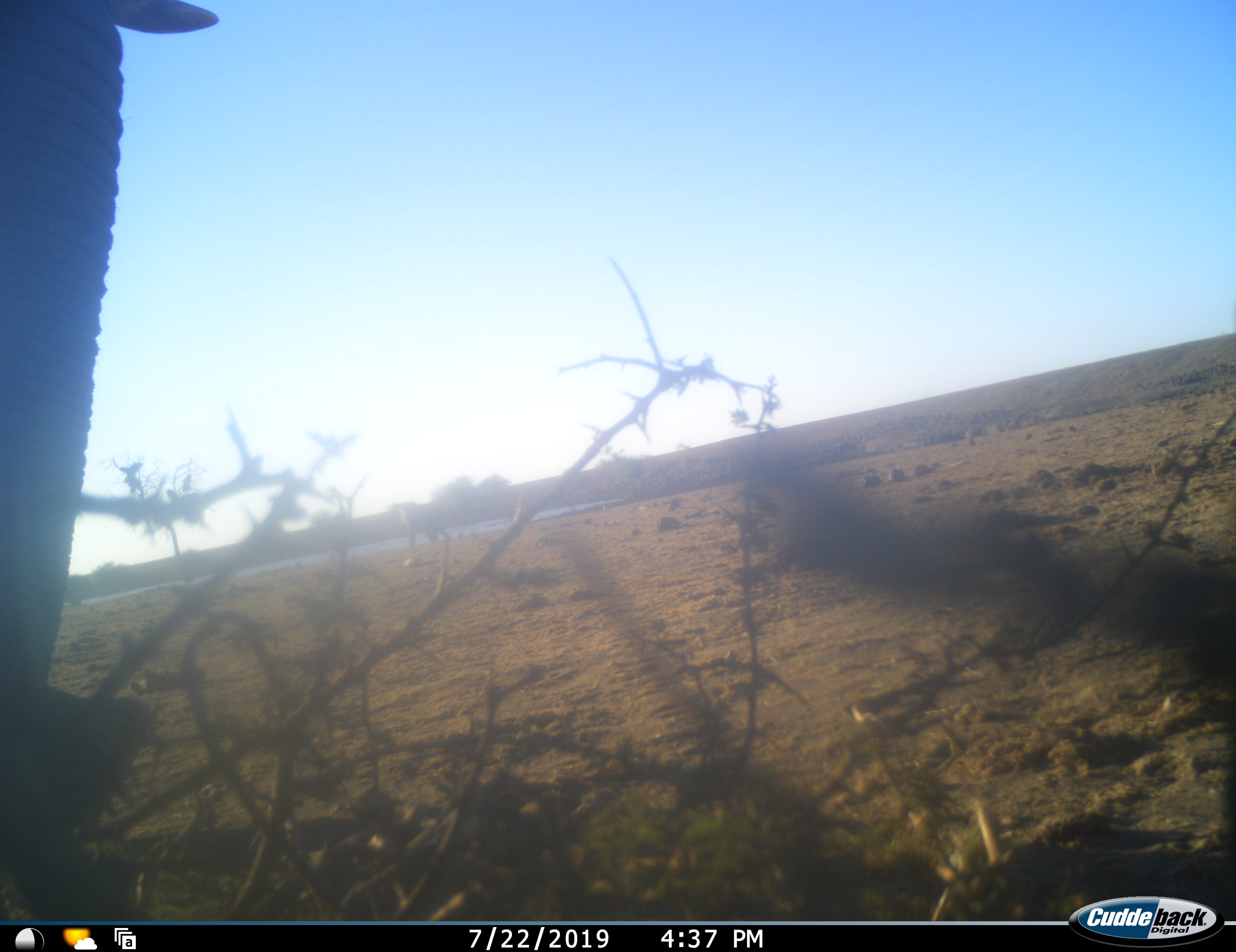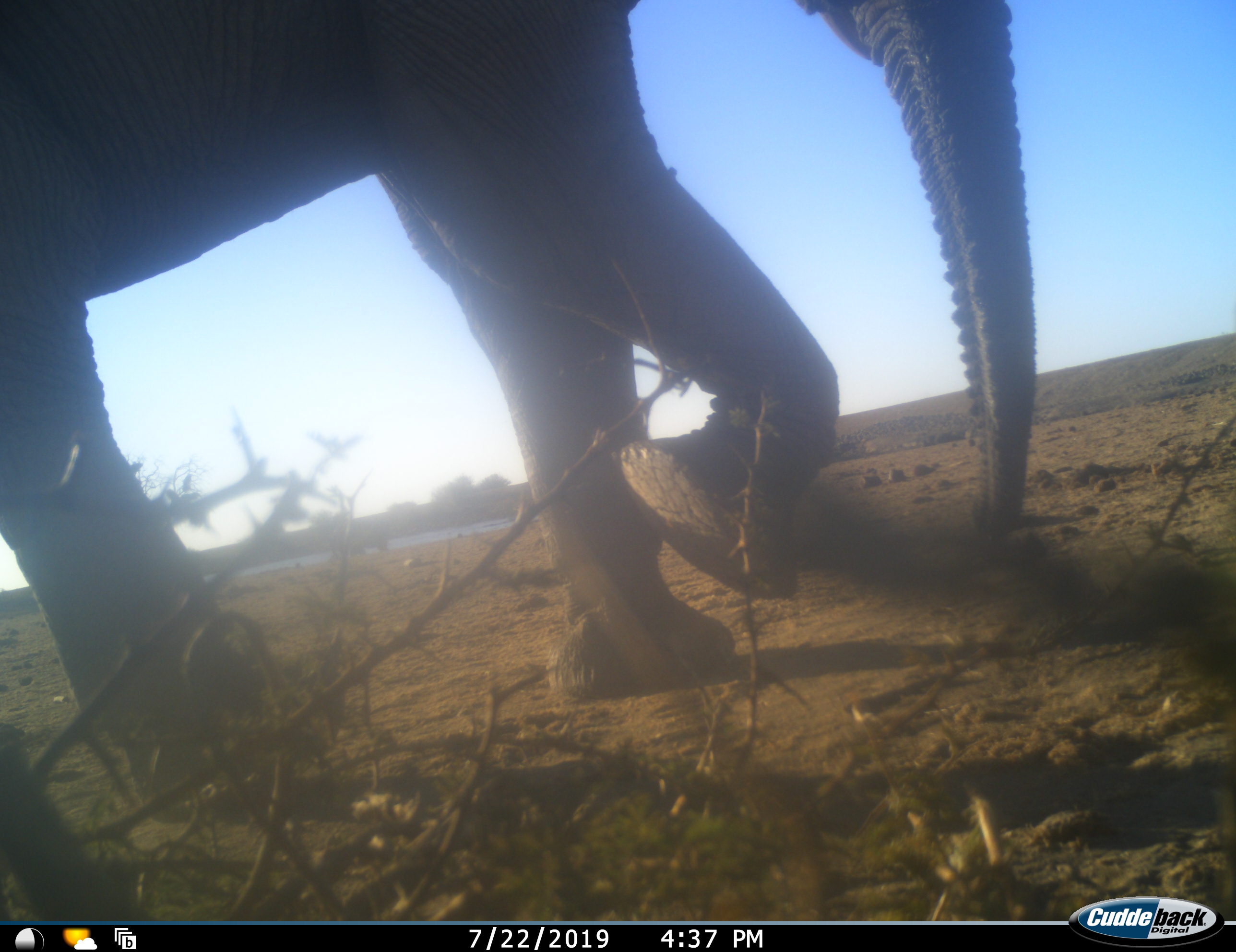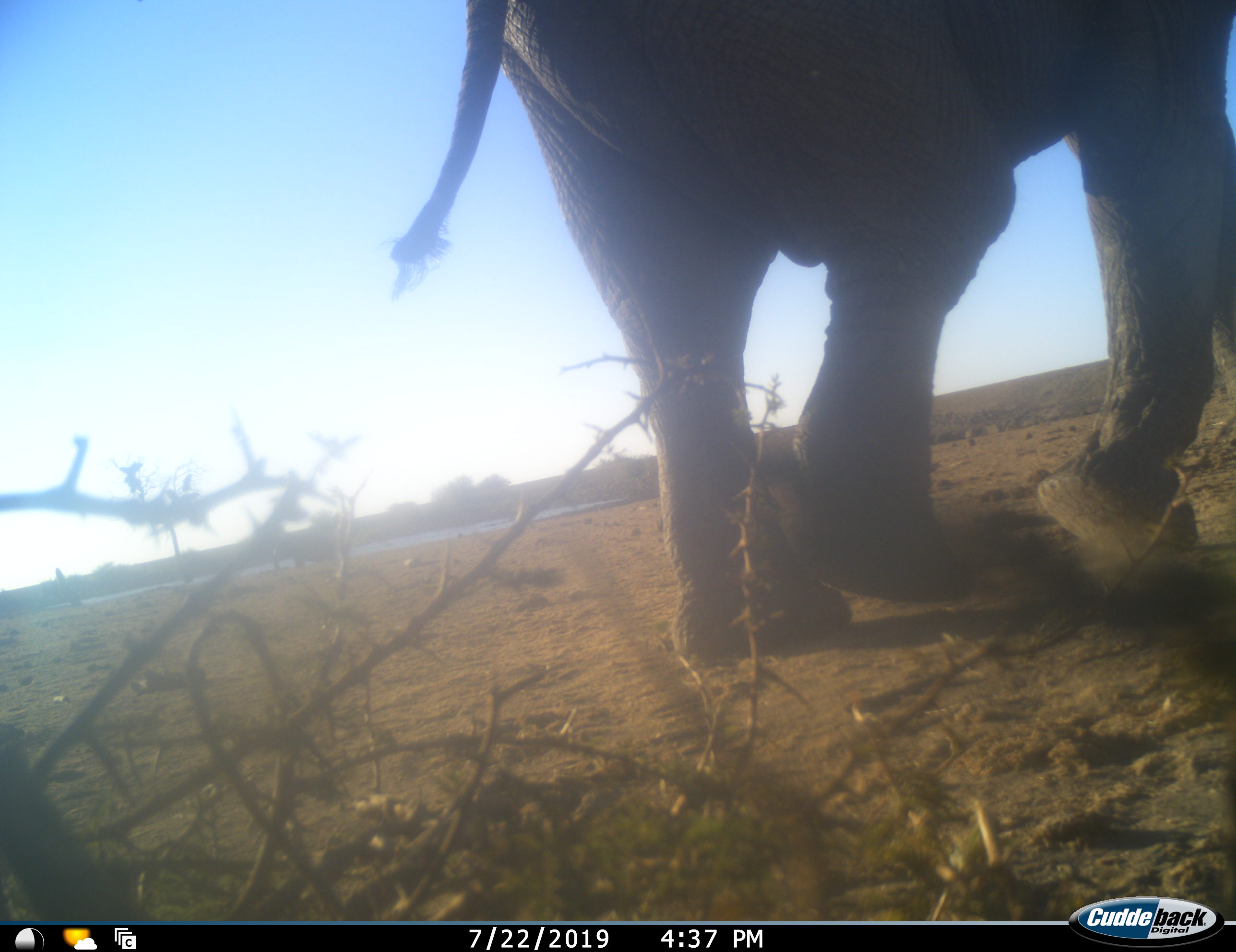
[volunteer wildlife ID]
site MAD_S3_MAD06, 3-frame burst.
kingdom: Animalia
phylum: Chordata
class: Mammalia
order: Proboscidea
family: Elephantidae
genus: Loxodonta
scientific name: Loxodonta africana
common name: african bush elephant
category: elephant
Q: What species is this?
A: Elephant (african bush elephant) (Loxodonta africana).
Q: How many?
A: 1.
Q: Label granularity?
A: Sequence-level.